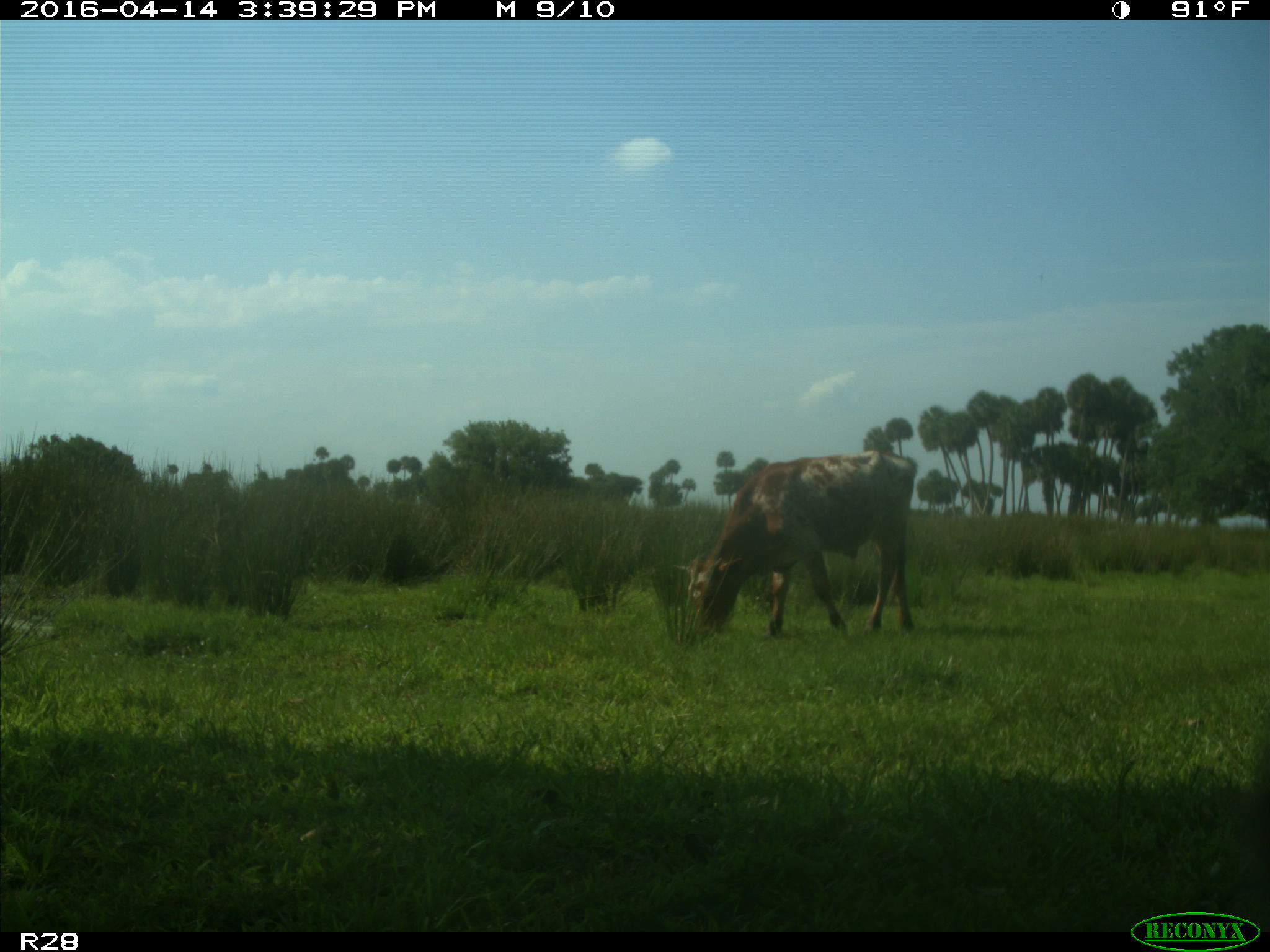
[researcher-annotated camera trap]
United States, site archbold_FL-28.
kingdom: Animalia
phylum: Chordata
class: Mammalia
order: Artiodactyla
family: Bovidae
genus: Bos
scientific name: Bos taurus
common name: domestic cow